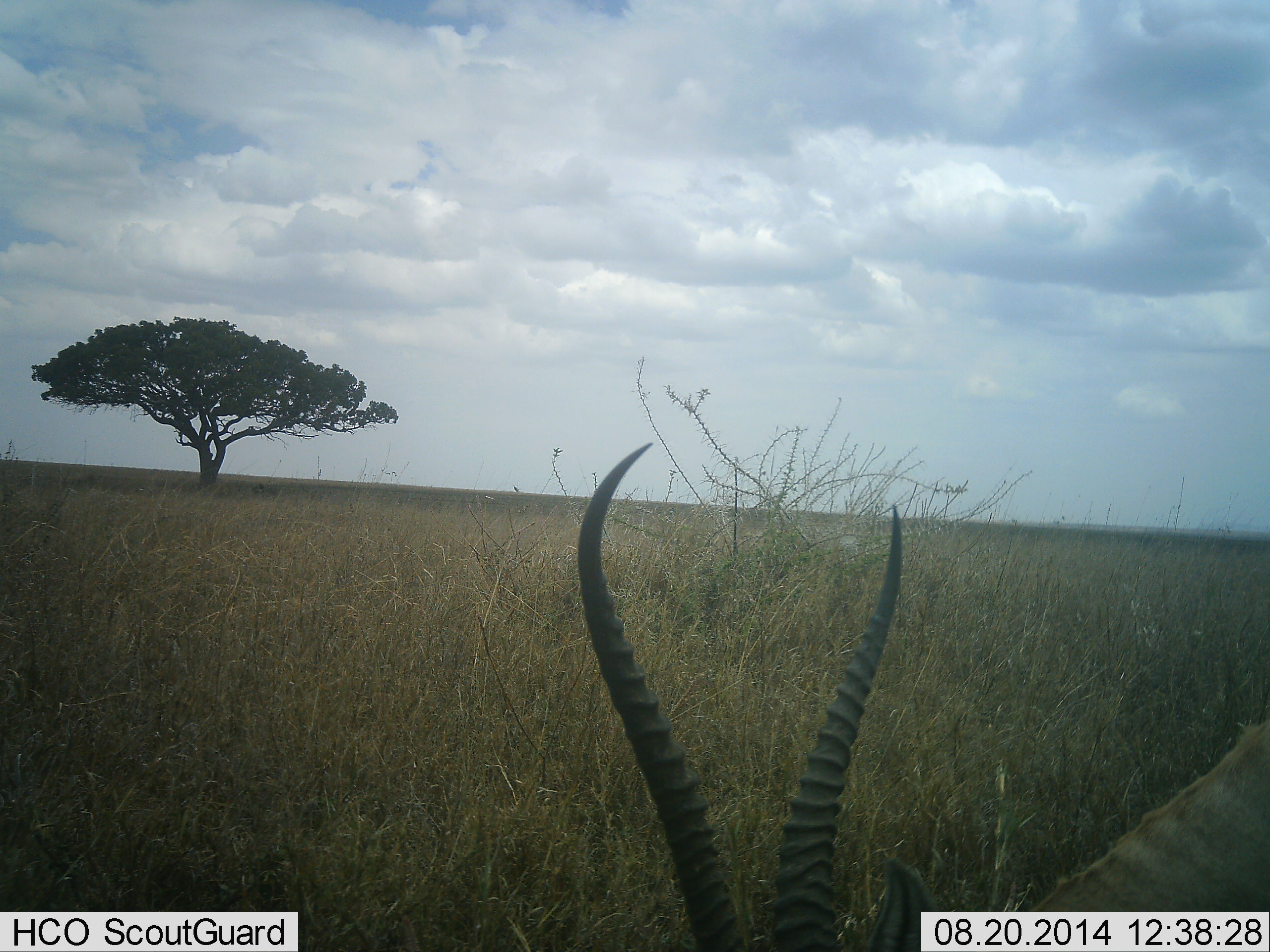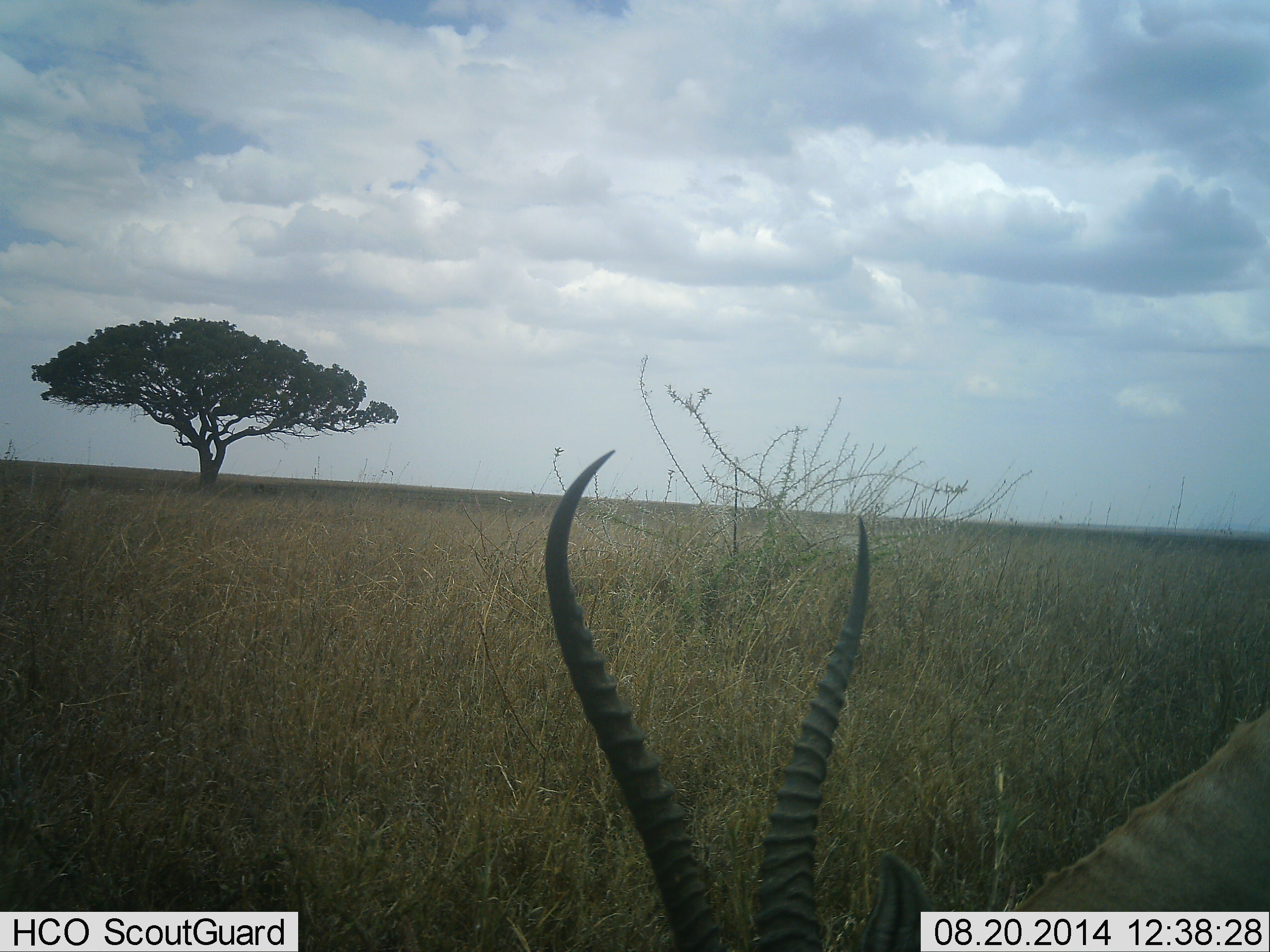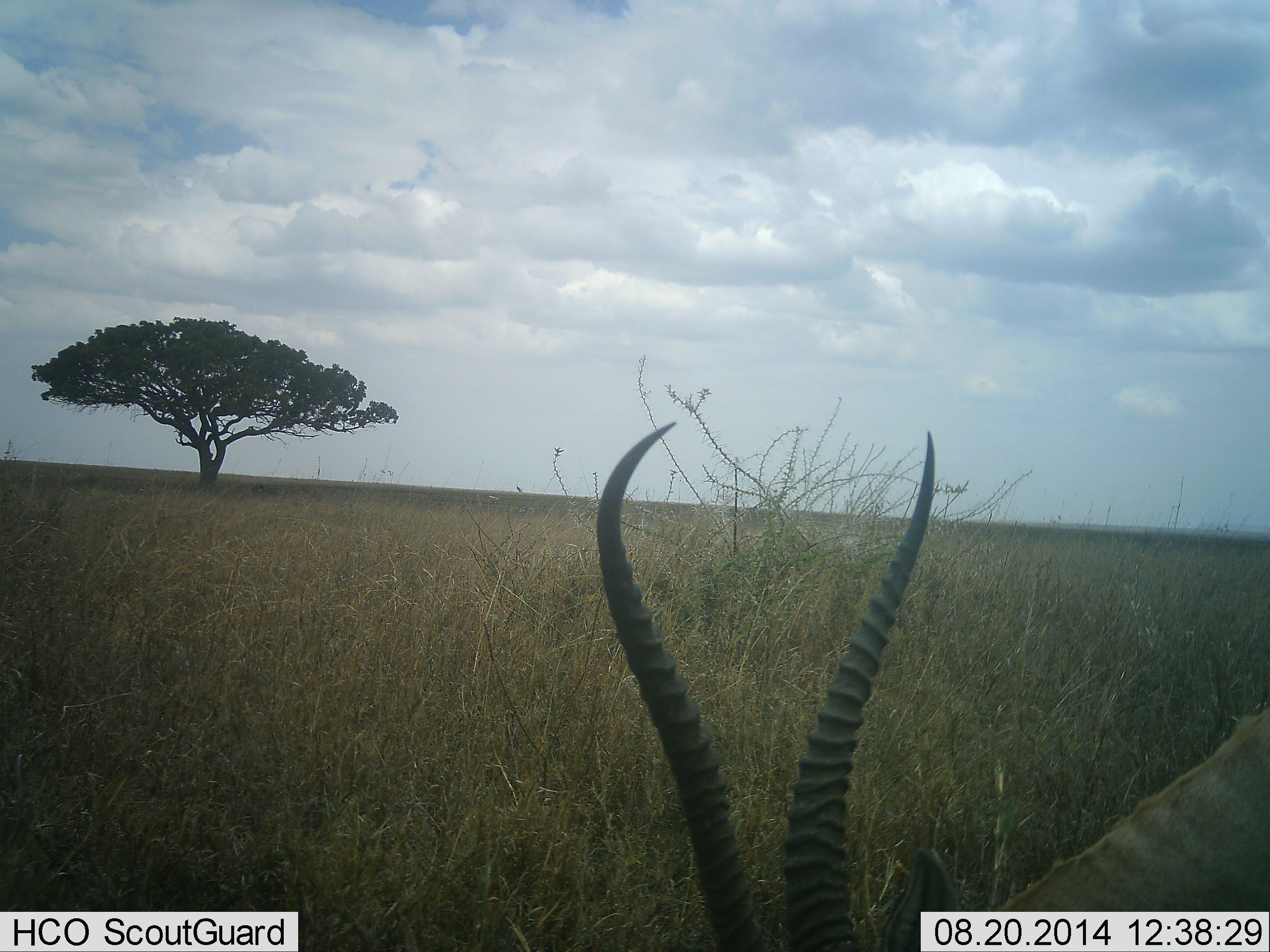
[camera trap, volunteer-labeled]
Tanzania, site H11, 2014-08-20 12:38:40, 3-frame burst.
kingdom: Animalia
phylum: Chordata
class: Mammalia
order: Artiodactyla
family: Bovidae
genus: Eudorcas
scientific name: Eudorcas thomsonii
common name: thomson's gazelle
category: gazellethomsons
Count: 1.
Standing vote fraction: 55%.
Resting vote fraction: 0%.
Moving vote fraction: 0%.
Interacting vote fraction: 0%.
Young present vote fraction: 0%.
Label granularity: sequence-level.